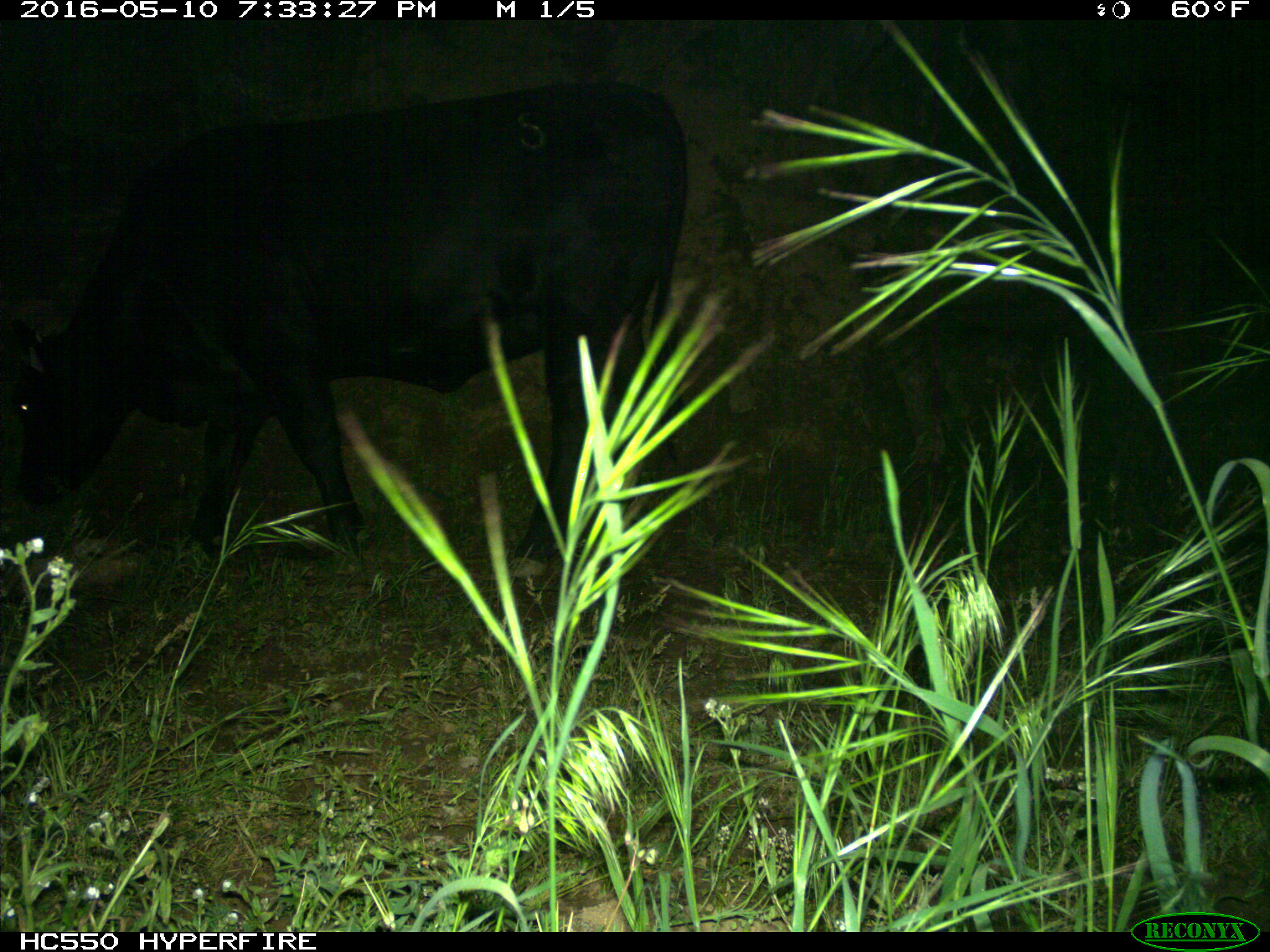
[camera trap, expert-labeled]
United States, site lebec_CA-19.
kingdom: Animalia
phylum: Chordata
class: Mammalia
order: Artiodactyla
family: Bovidae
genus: Bos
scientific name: Bos taurus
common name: domestic cow